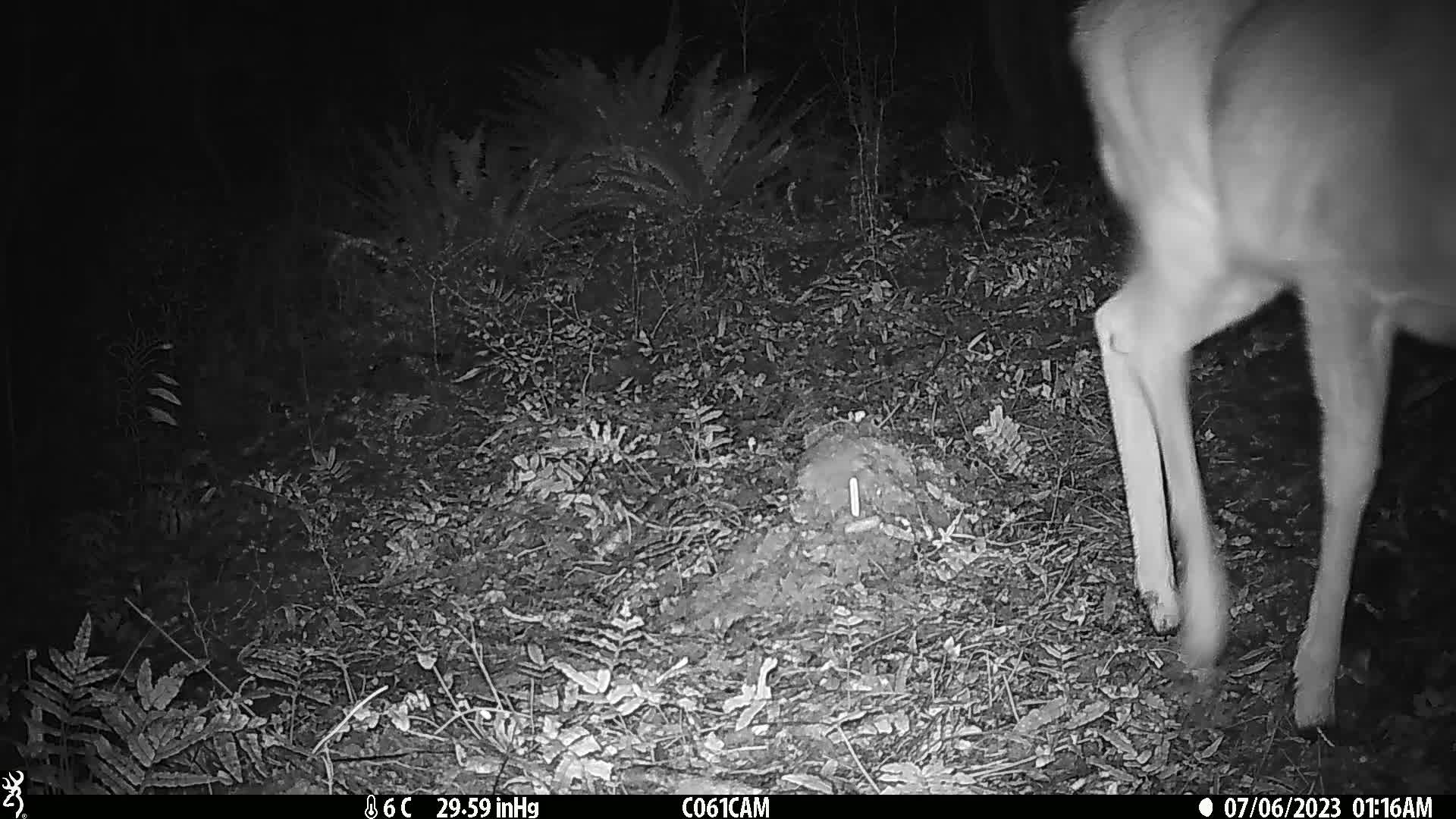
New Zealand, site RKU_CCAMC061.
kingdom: Animalia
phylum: Chordata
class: Mammalia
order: Artiodactyla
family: Cervidae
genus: Odocoileus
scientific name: Odocoileus virginianus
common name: white-tailed deer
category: white tailed deer